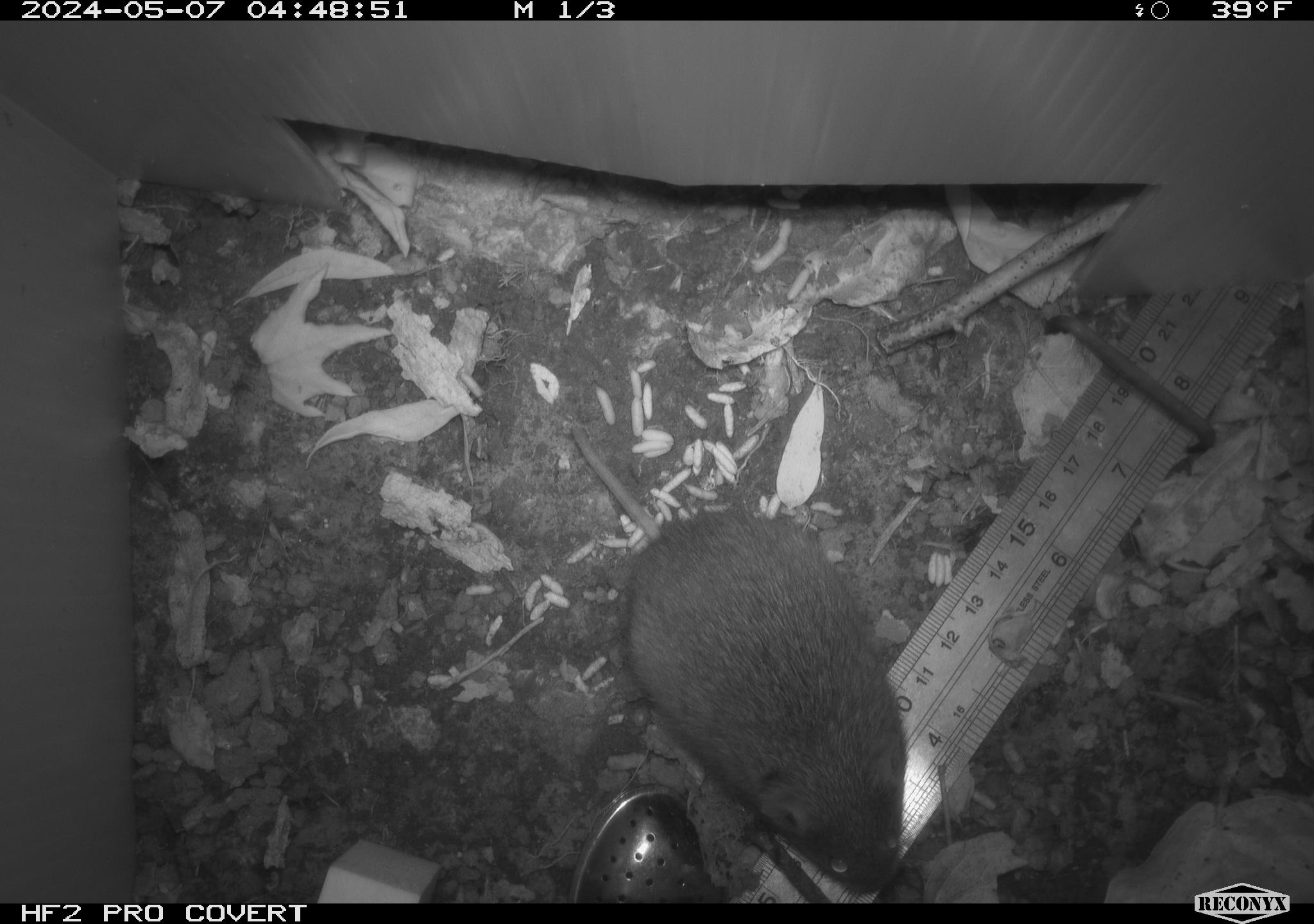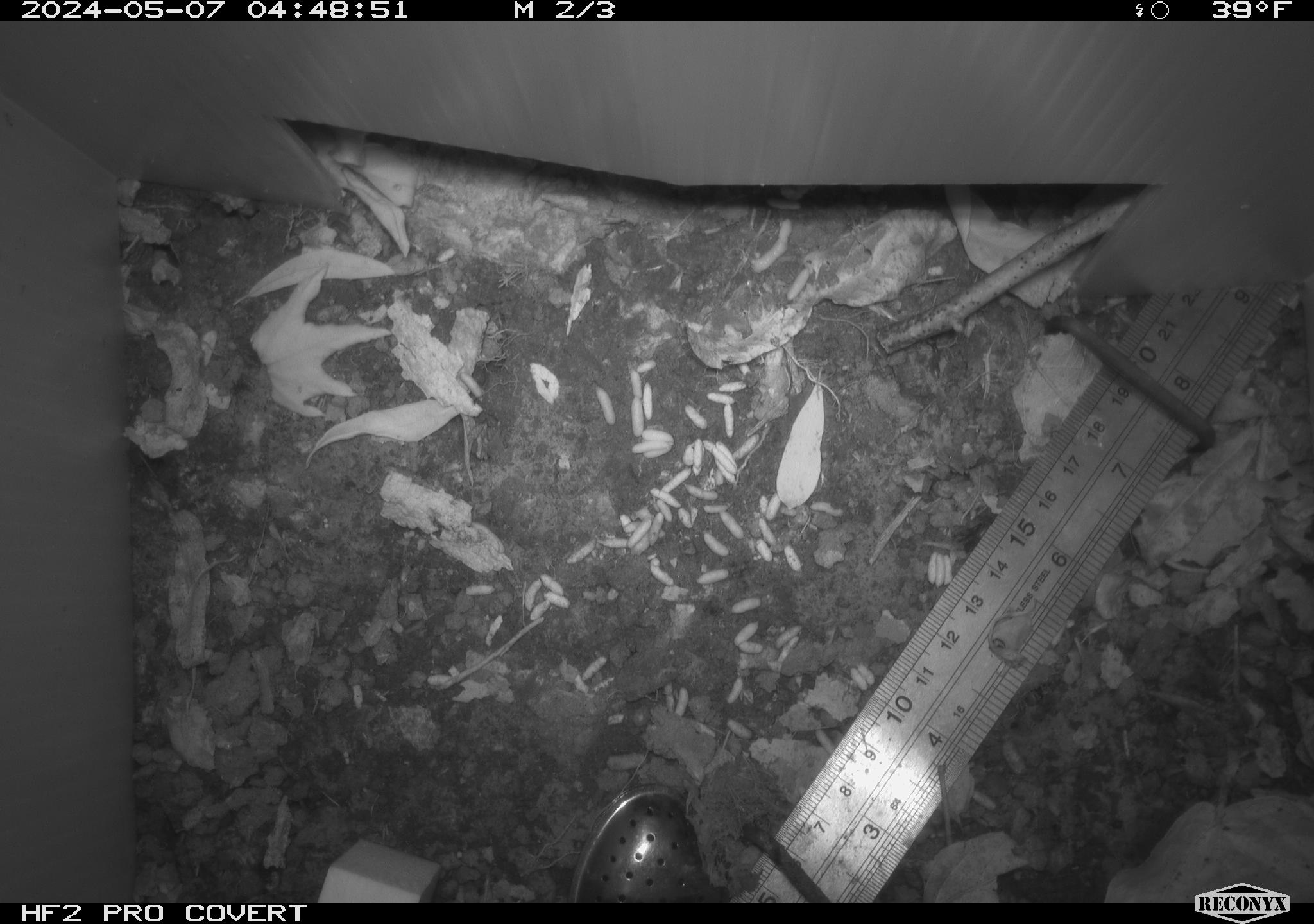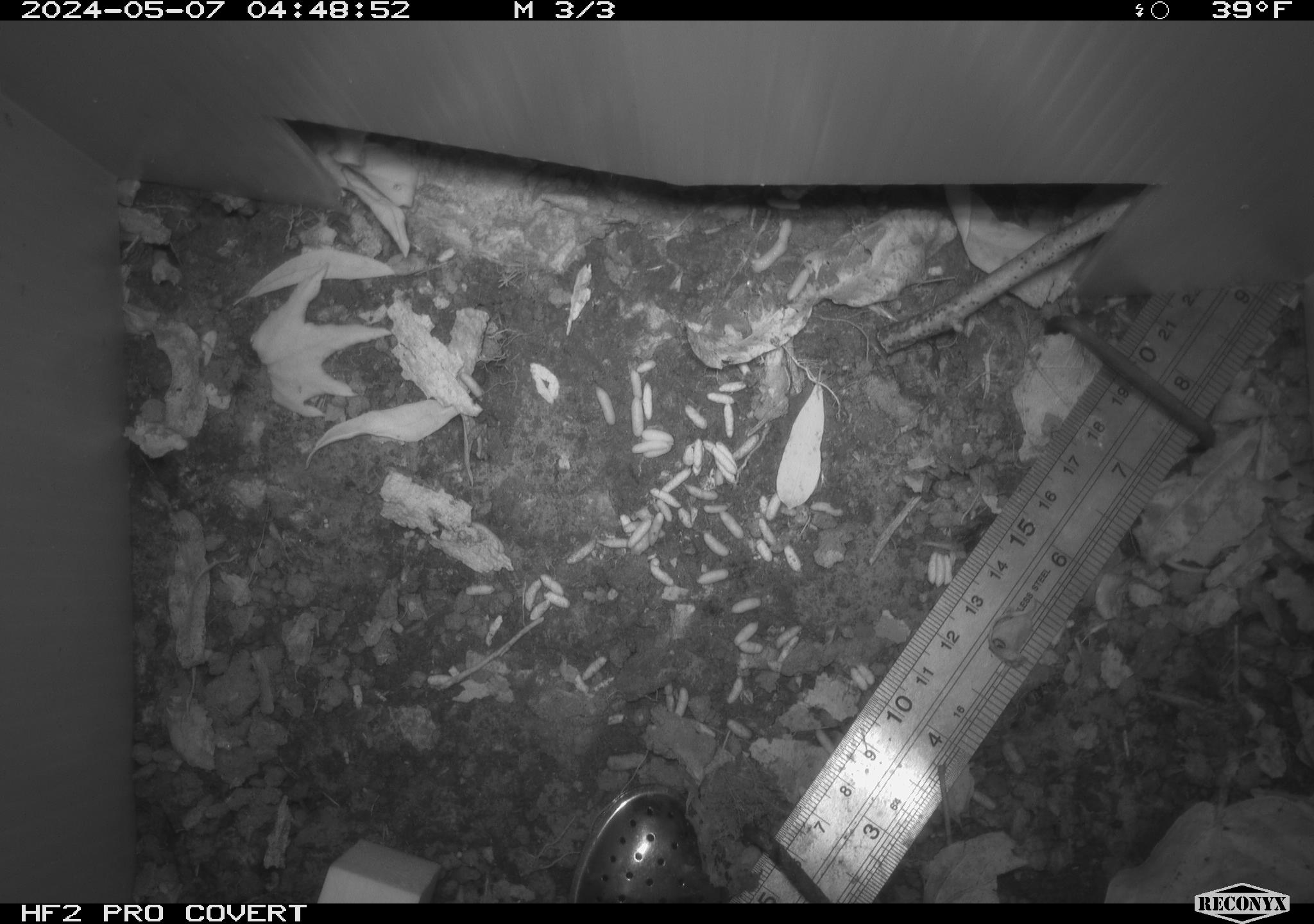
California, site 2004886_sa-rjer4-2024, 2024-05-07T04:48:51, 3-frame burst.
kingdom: Animalia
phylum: Chordata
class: Mammalia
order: Rodentia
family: Cricetidae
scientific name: Arvicolinae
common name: voles, lemmings, and muskrats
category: arvicolinae subfamily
Arvicolinae subfamily (voles, lemmings, and muskrats) (Arvicolinae).